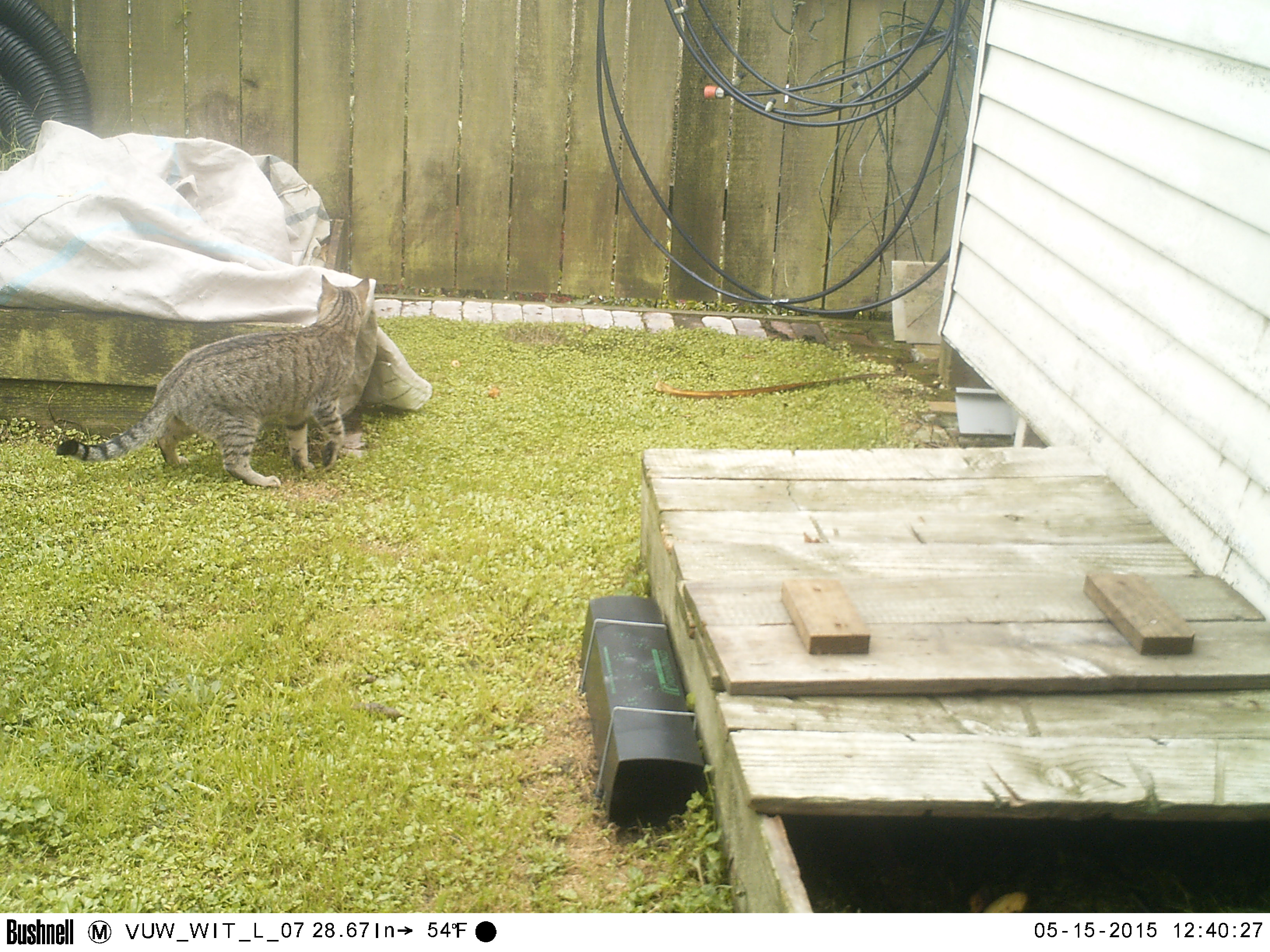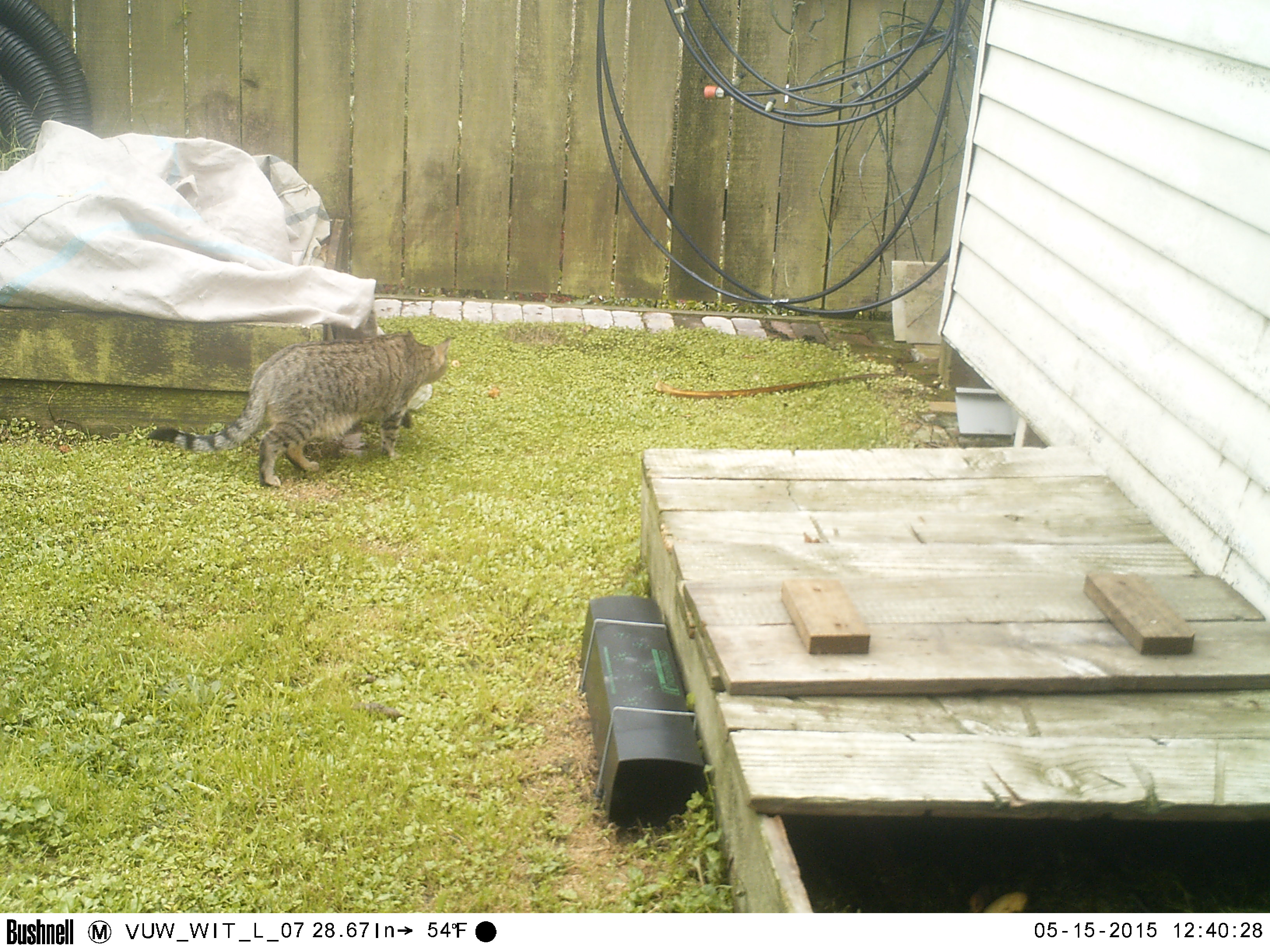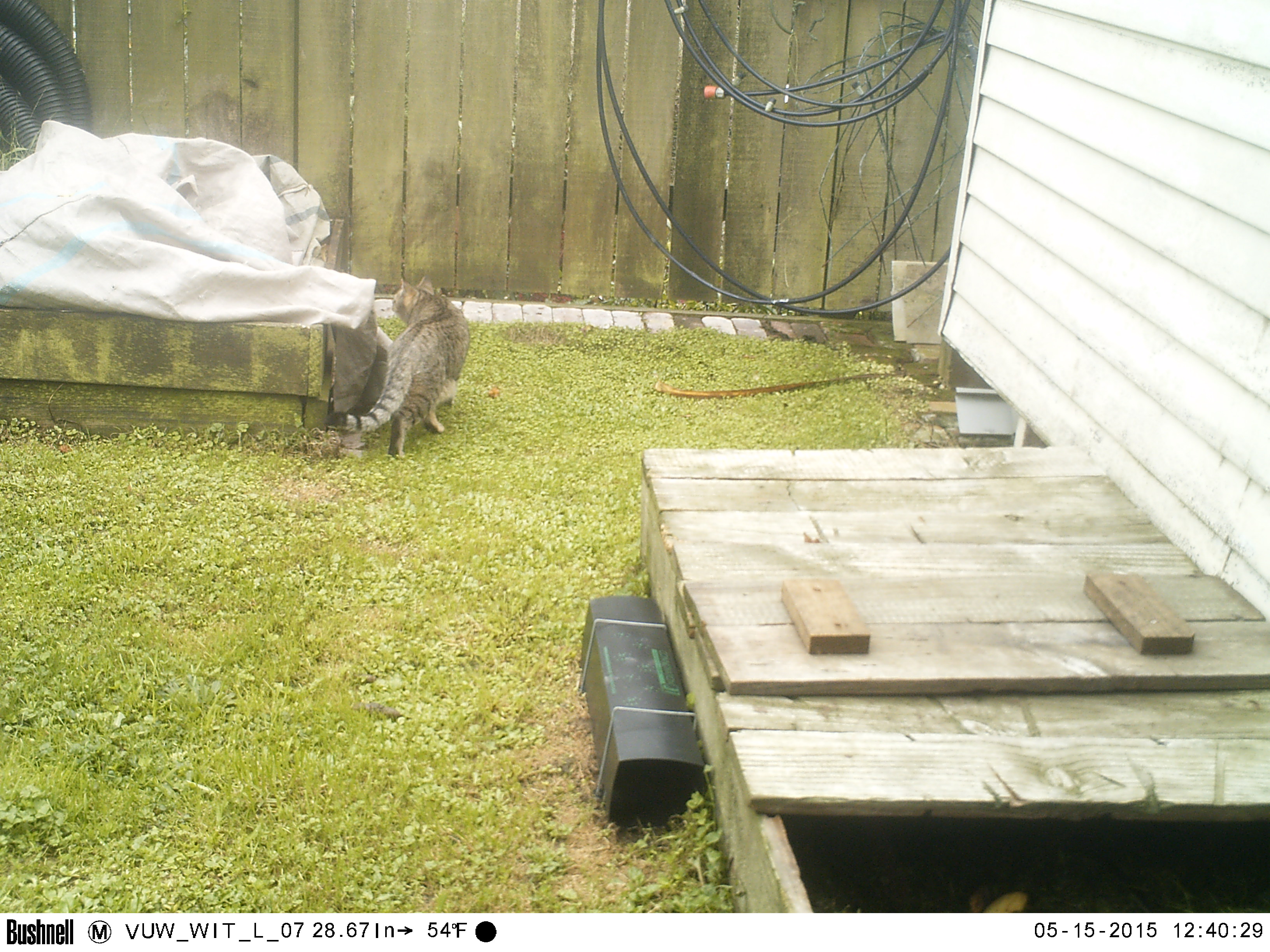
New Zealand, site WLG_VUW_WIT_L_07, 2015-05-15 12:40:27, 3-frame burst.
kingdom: Animalia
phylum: Chordata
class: Mammalia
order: Carnivora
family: Felidae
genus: Felis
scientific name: Felis catus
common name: domestic cat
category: cat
Cat (domestic cat) (Felis catus).